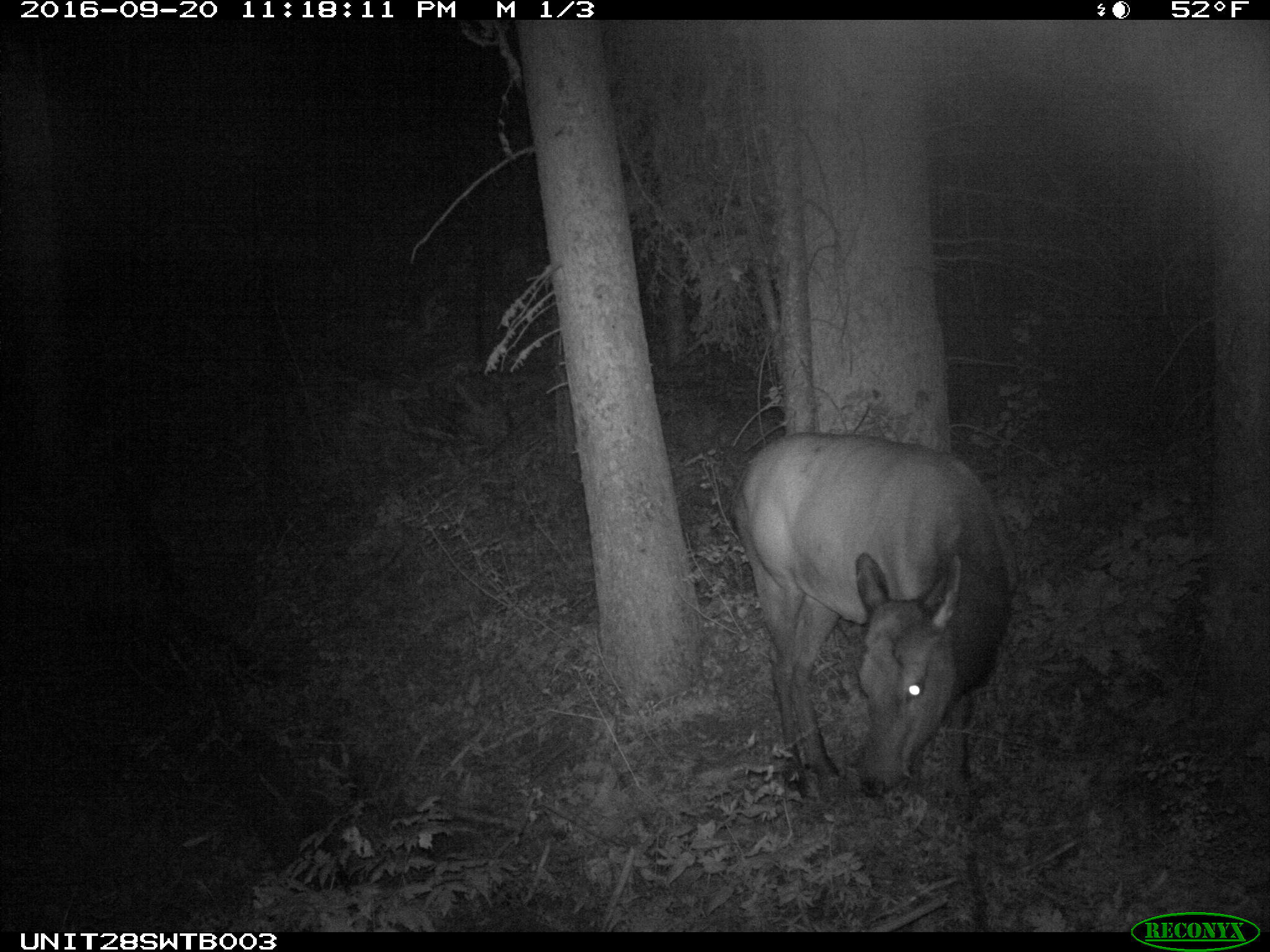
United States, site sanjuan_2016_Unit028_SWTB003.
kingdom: Animalia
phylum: Chordata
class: Mammalia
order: Artiodactyla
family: Cervidae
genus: Cervus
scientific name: Cervus elaphus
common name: red deer